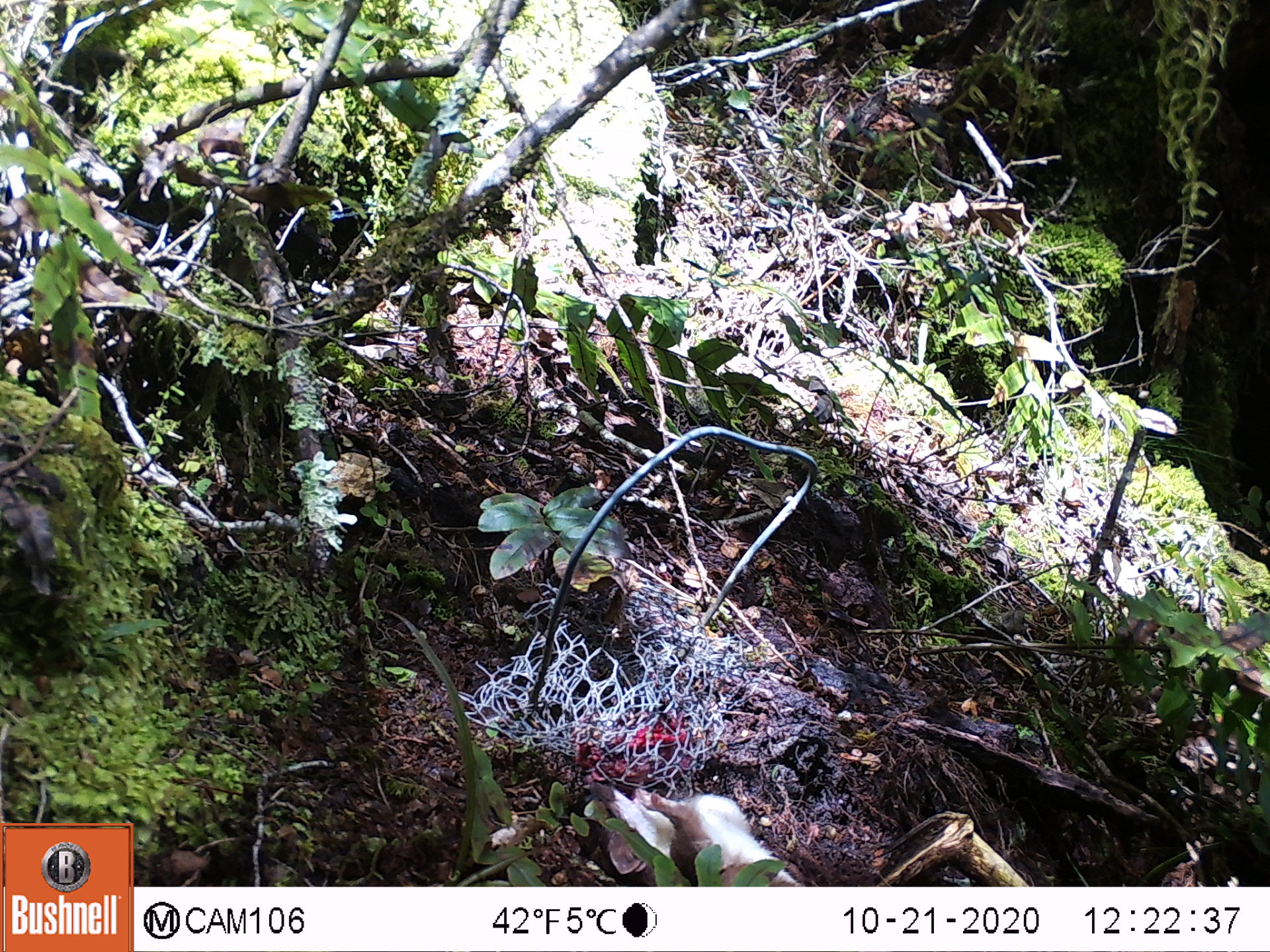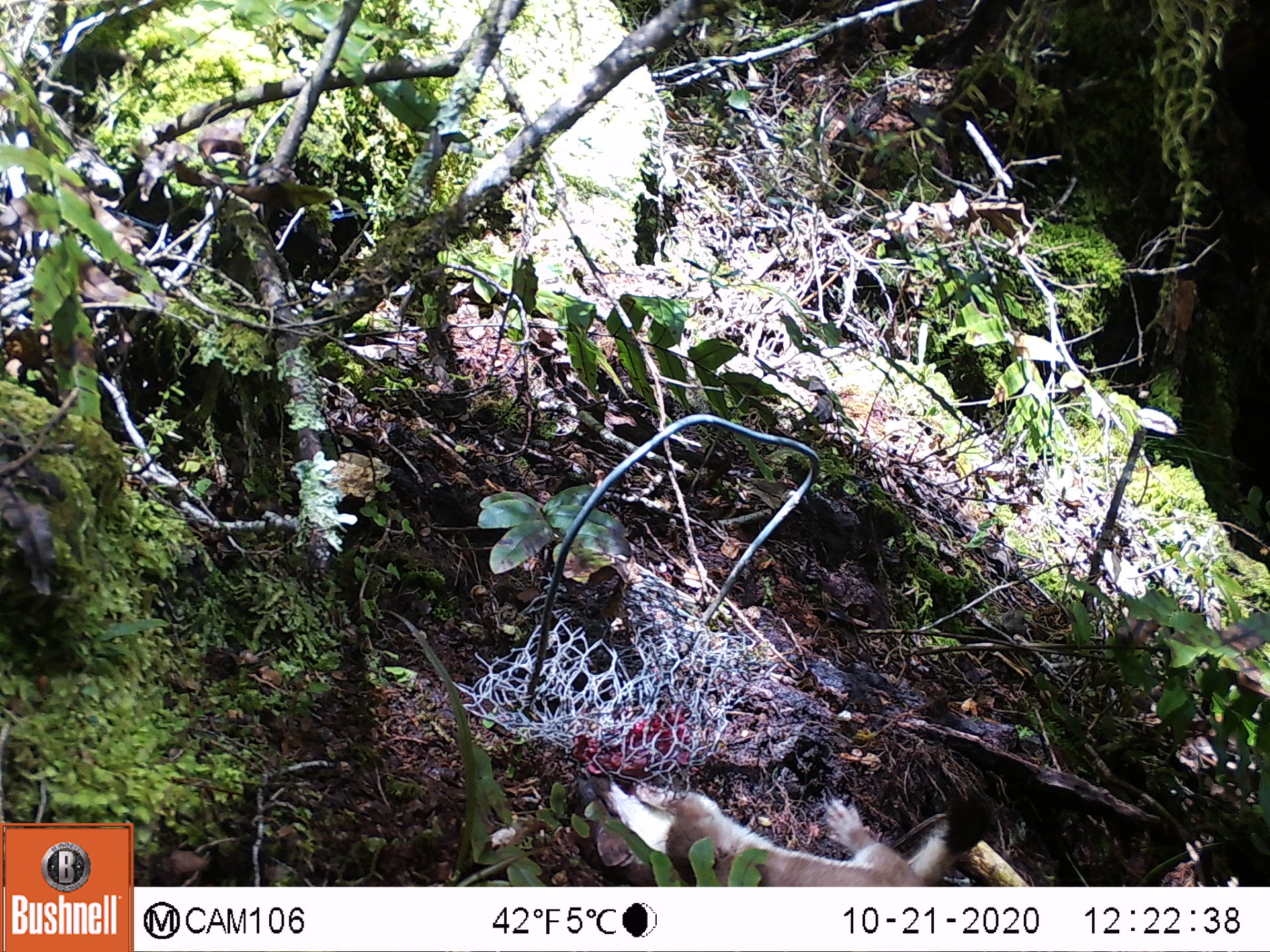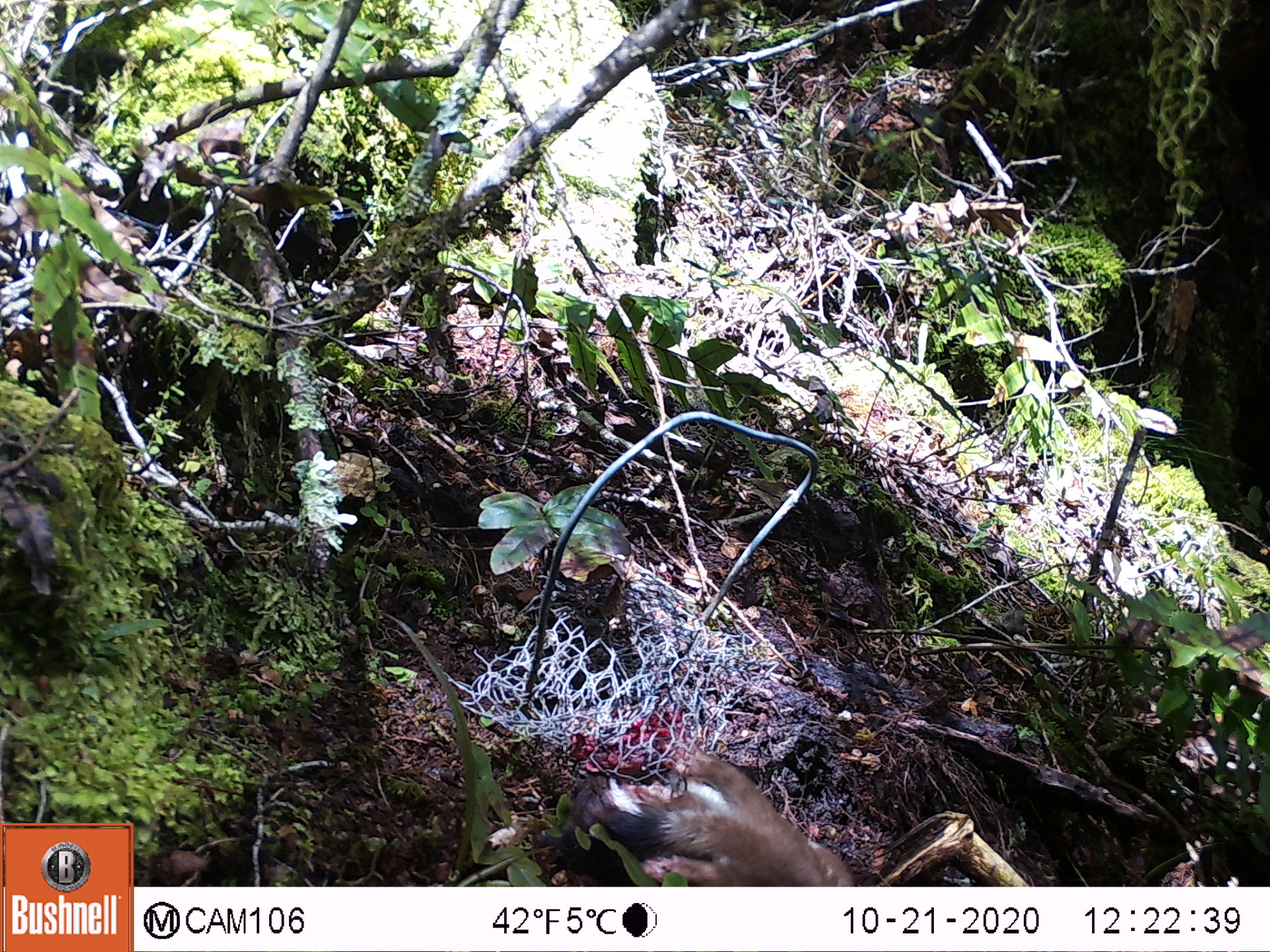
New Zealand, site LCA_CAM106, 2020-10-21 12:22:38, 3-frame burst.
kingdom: Animalia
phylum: Chordata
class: Mammalia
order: Carnivora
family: Mustelidae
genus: Mustela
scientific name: Mustela erminea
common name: stoat